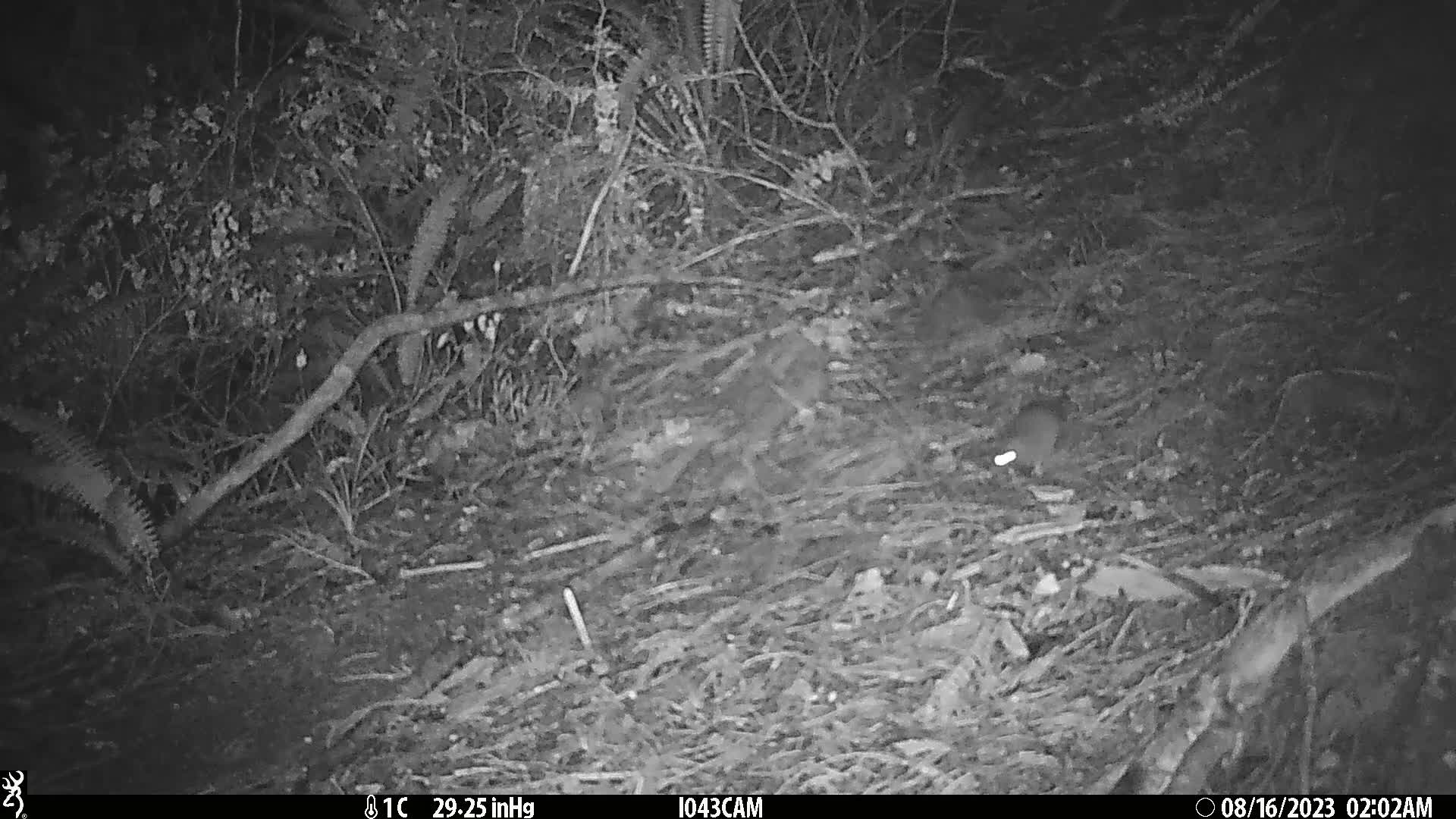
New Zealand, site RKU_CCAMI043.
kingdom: Animalia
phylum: Chordata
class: Mammalia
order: Rodentia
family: Muridae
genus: Rattus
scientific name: Rattus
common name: rat